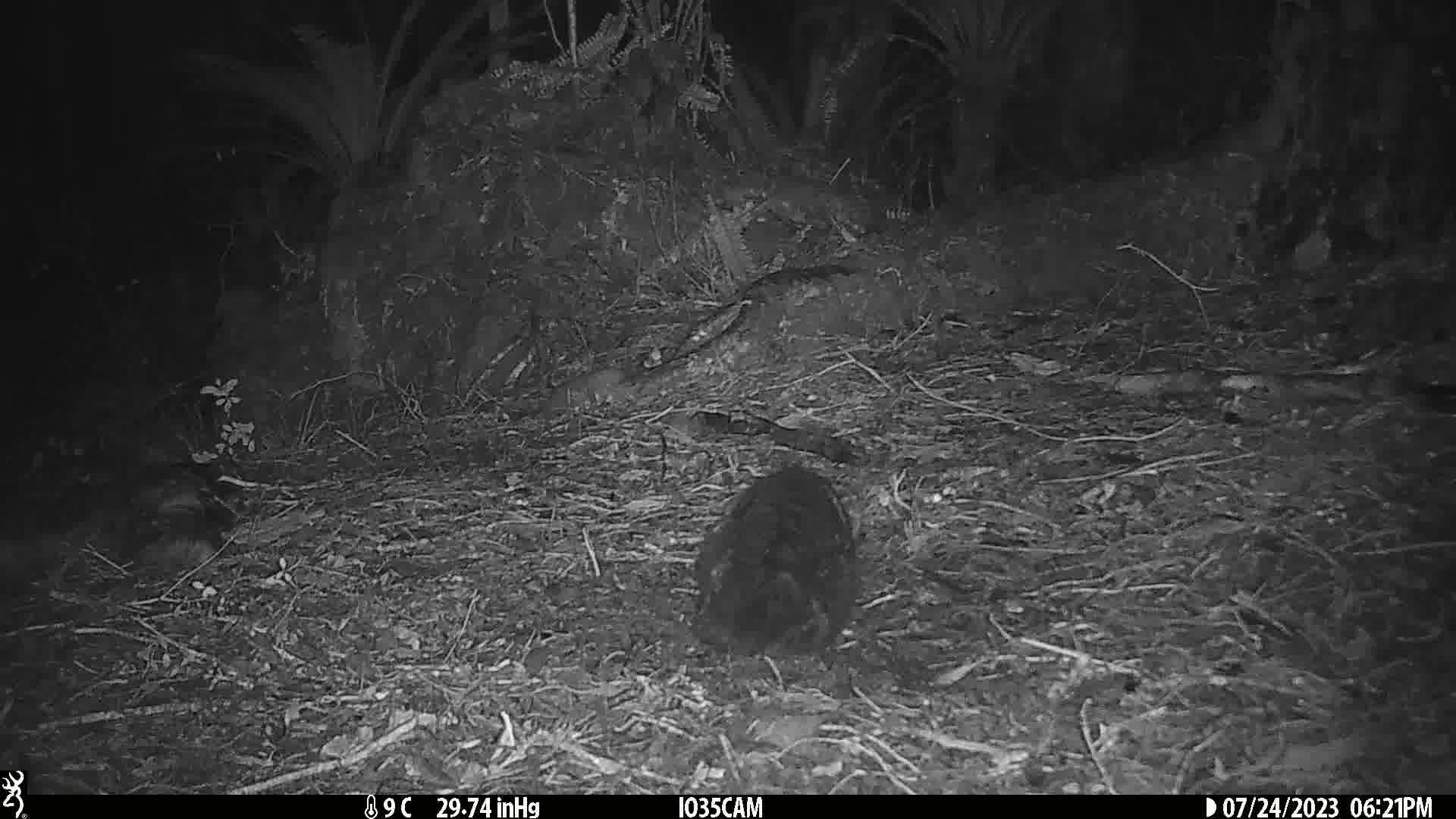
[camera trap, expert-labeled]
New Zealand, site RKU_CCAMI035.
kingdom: Animalia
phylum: Chordata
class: Mammalia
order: Carnivora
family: Felidae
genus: Felis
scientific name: Felis catus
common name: domestic cat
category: cat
Cat (domestic cat) (Felis catus).